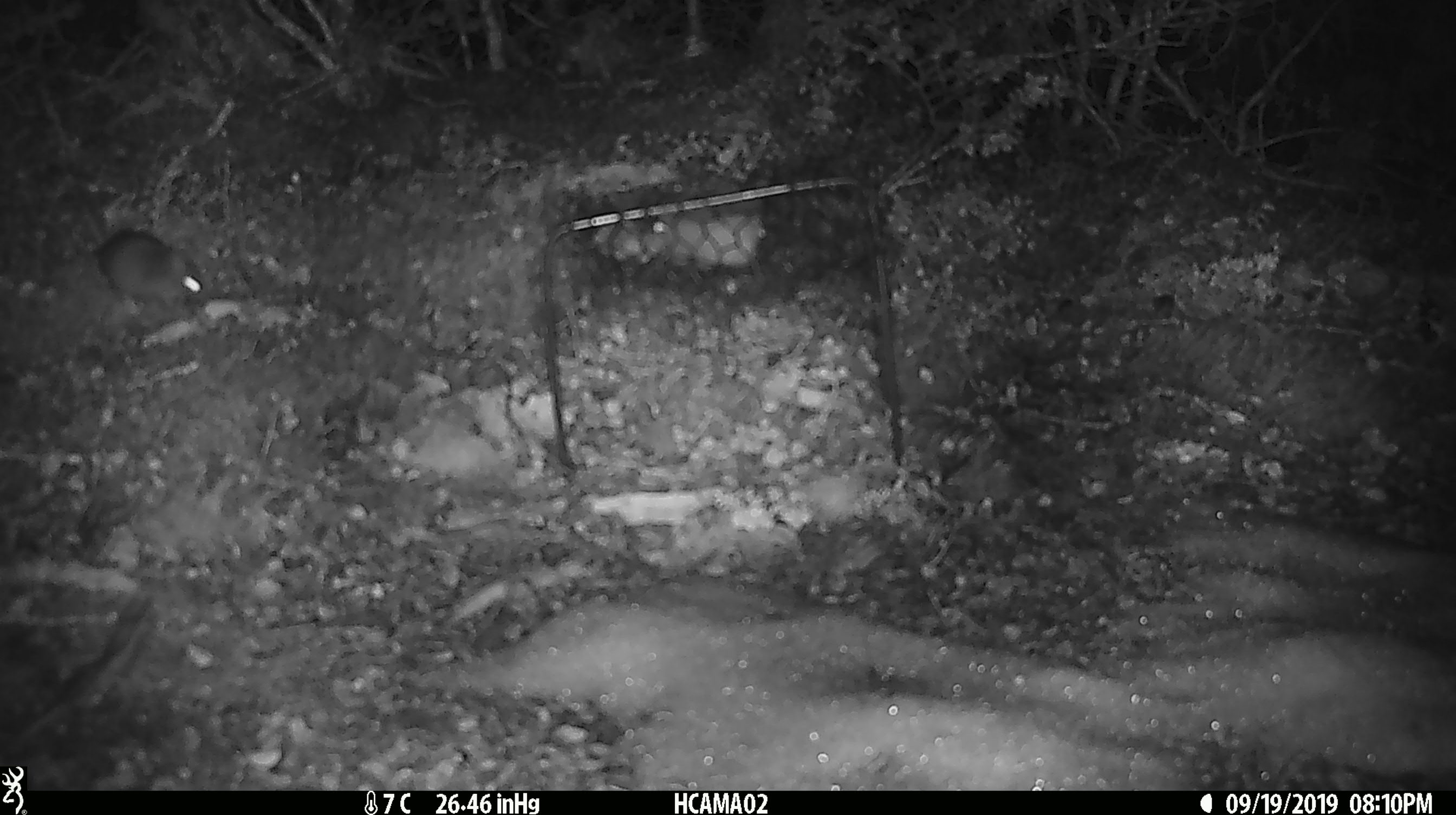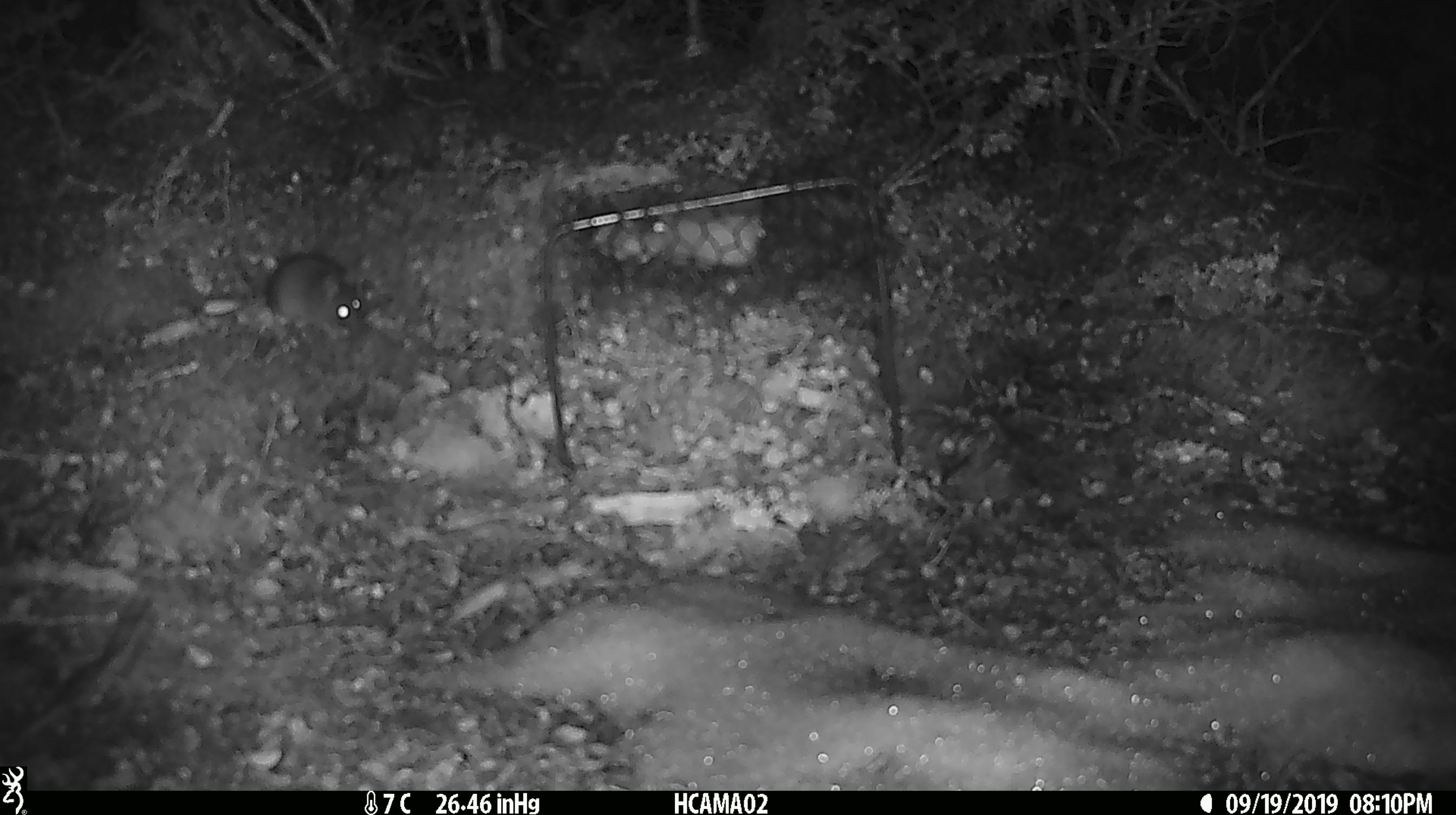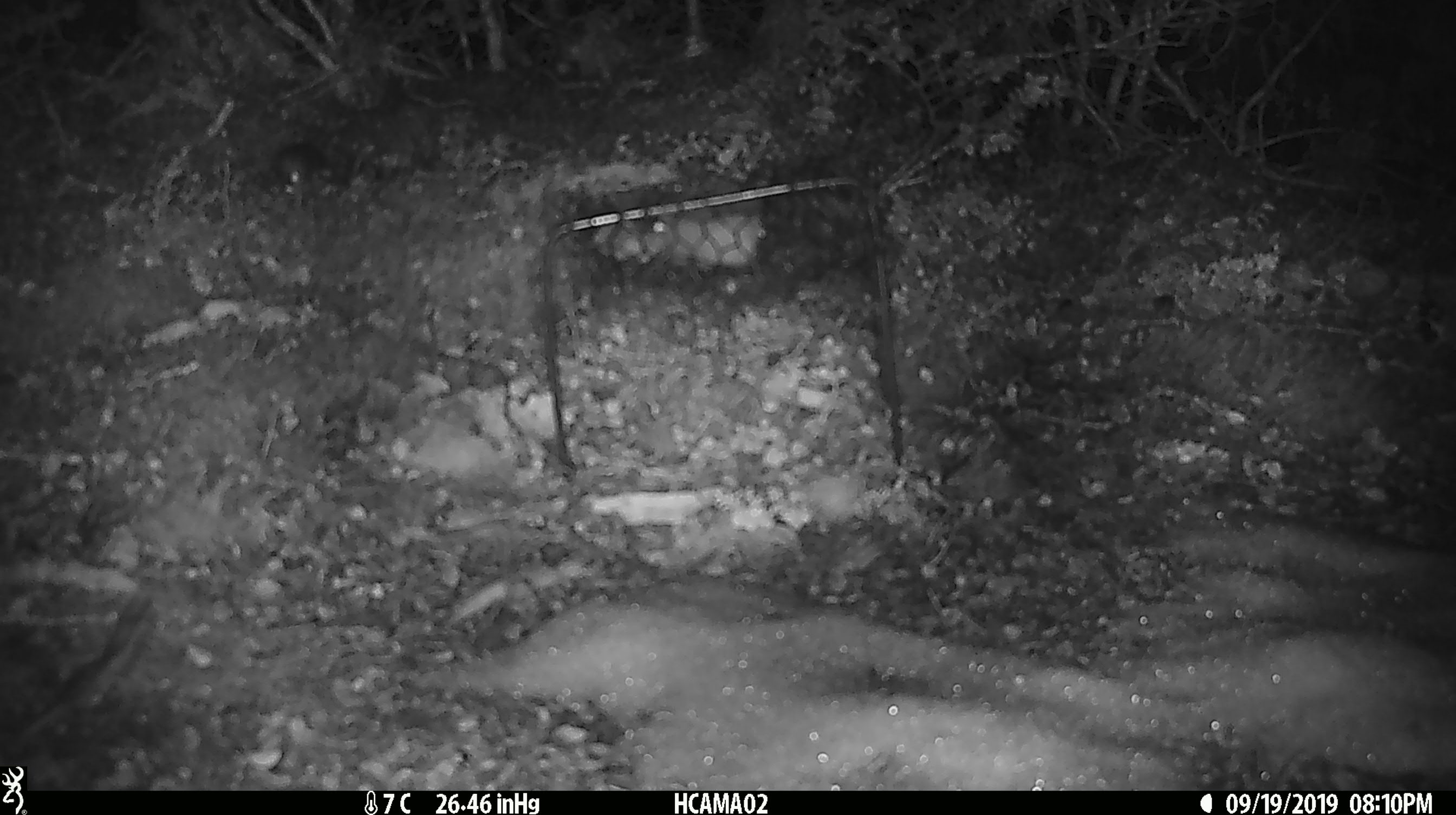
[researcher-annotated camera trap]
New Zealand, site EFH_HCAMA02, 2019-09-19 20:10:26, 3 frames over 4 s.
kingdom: Animalia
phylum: Chordata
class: Mammalia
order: Rodentia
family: Muridae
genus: Mus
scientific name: Mus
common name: mouse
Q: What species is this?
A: Mouse (Mus).